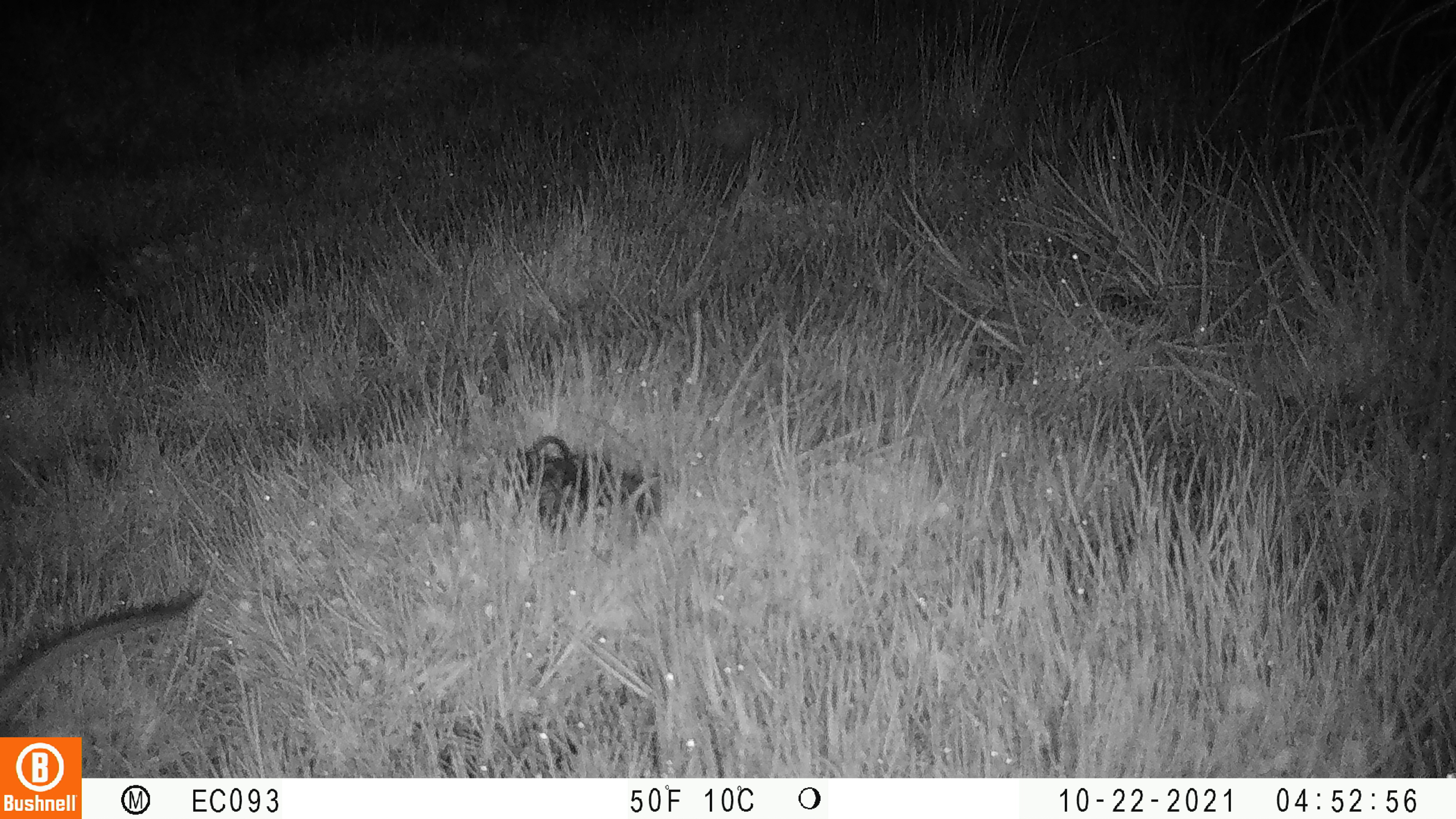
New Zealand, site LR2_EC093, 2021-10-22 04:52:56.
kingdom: Animalia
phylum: Chordata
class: Mammalia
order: Rodentia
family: Muridae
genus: Rattus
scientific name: Rattus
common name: rat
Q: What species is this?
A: Rat (Rattus).